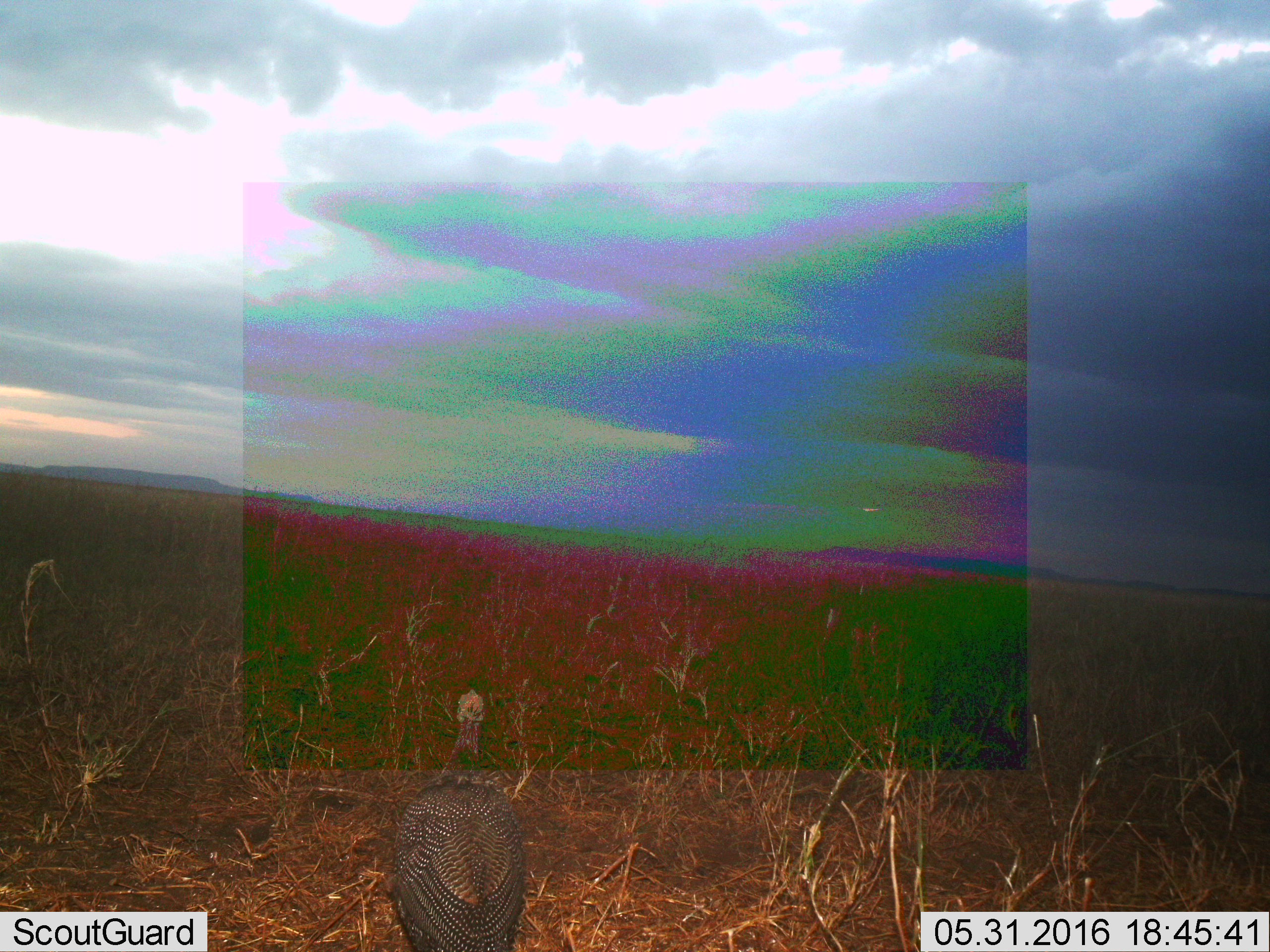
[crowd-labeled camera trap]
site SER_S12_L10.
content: unidentified animal